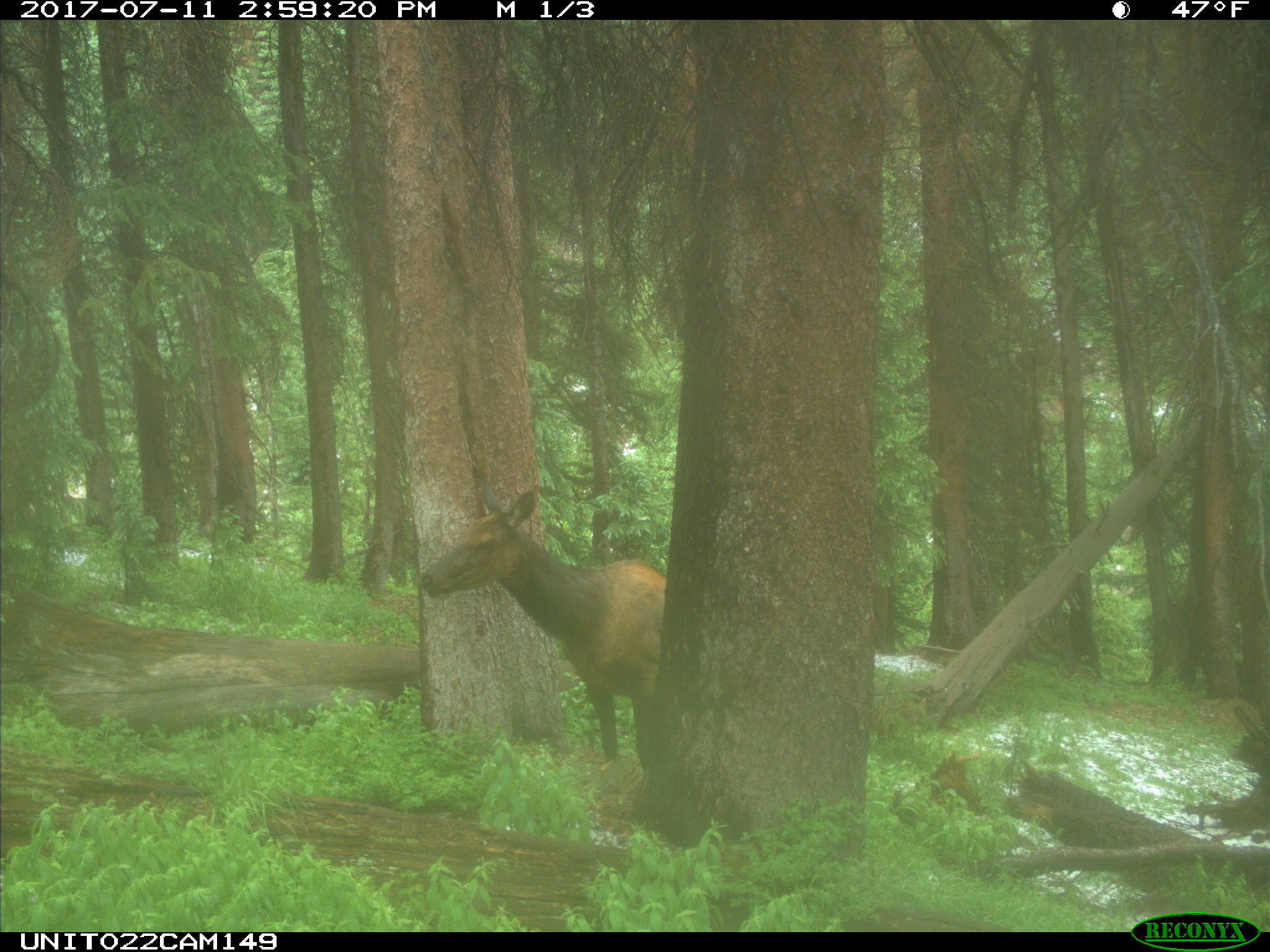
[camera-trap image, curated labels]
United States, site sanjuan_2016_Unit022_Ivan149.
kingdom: Animalia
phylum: Chordata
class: Mammalia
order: Artiodactyla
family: Cervidae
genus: Cervus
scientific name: Cervus elaphus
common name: red deer